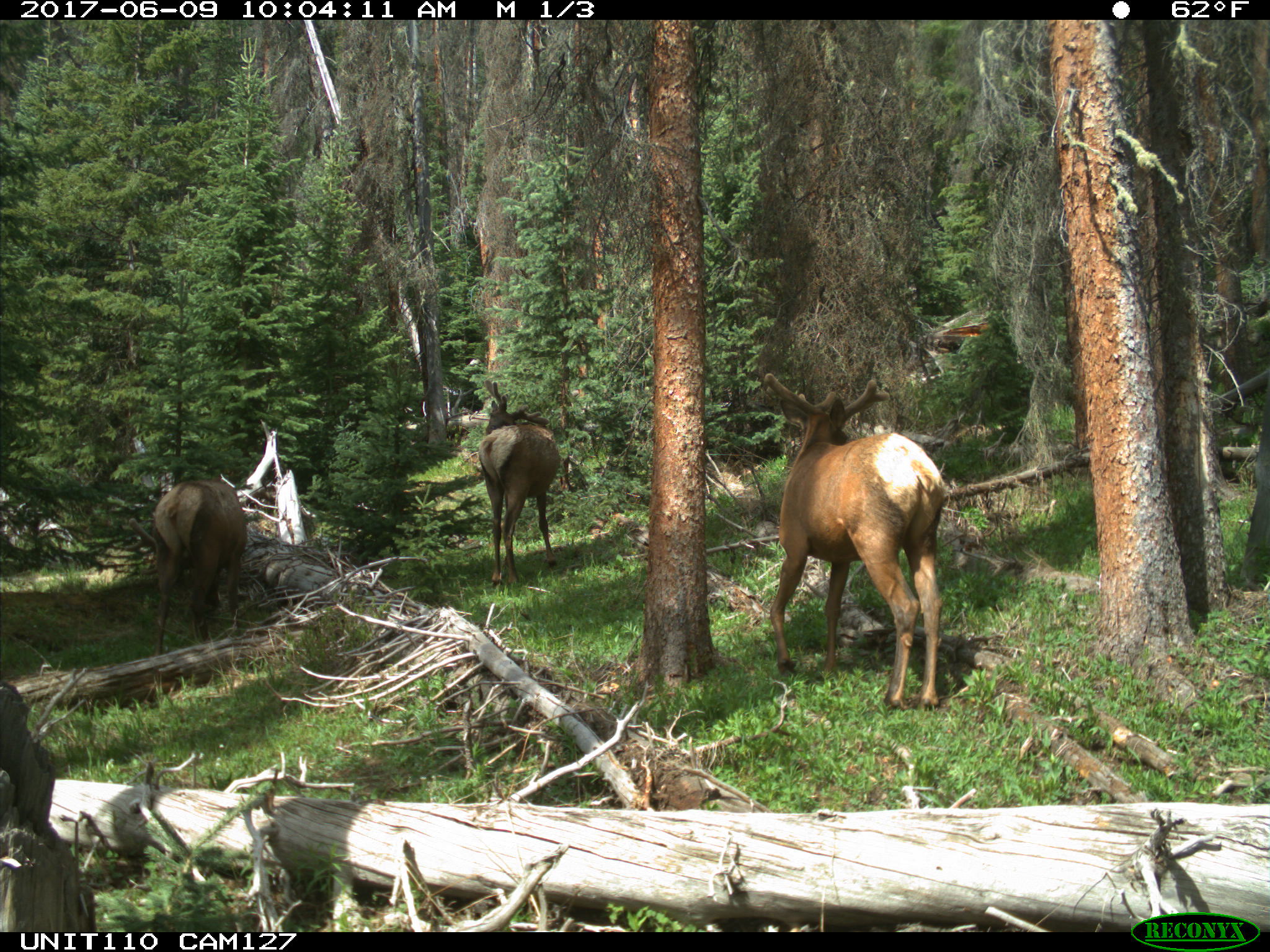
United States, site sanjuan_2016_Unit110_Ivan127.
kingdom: Animalia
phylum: Chordata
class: Mammalia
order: Artiodactyla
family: Cervidae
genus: Cervus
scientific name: Cervus elaphus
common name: red deer